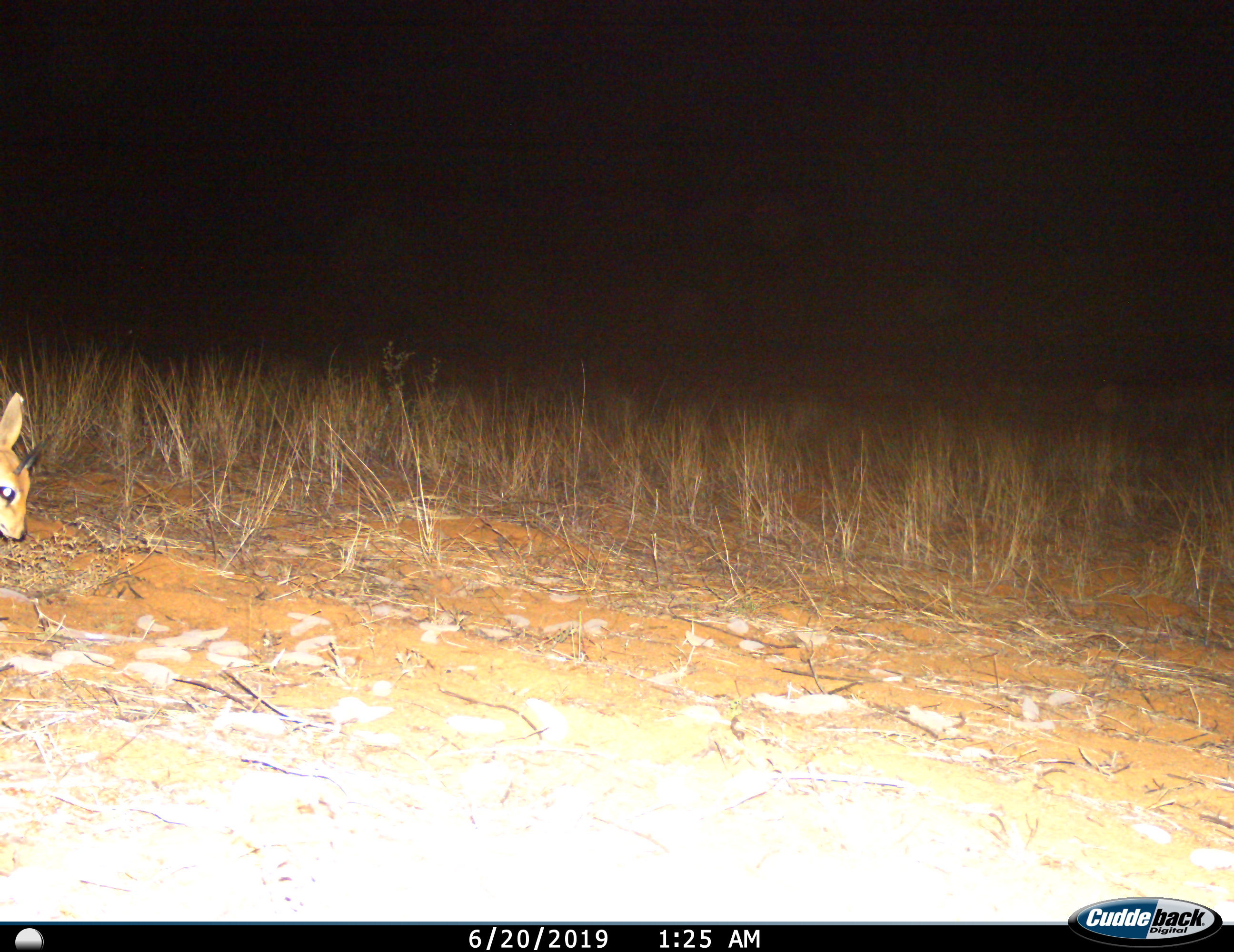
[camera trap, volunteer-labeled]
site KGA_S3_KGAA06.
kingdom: Animalia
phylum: Chordata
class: Mammalia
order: Artiodactyla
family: Bovidae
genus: Raphicerus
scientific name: Raphicerus campestris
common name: steenbok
Steenbok (Raphicerus campestris), count 1. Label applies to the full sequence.